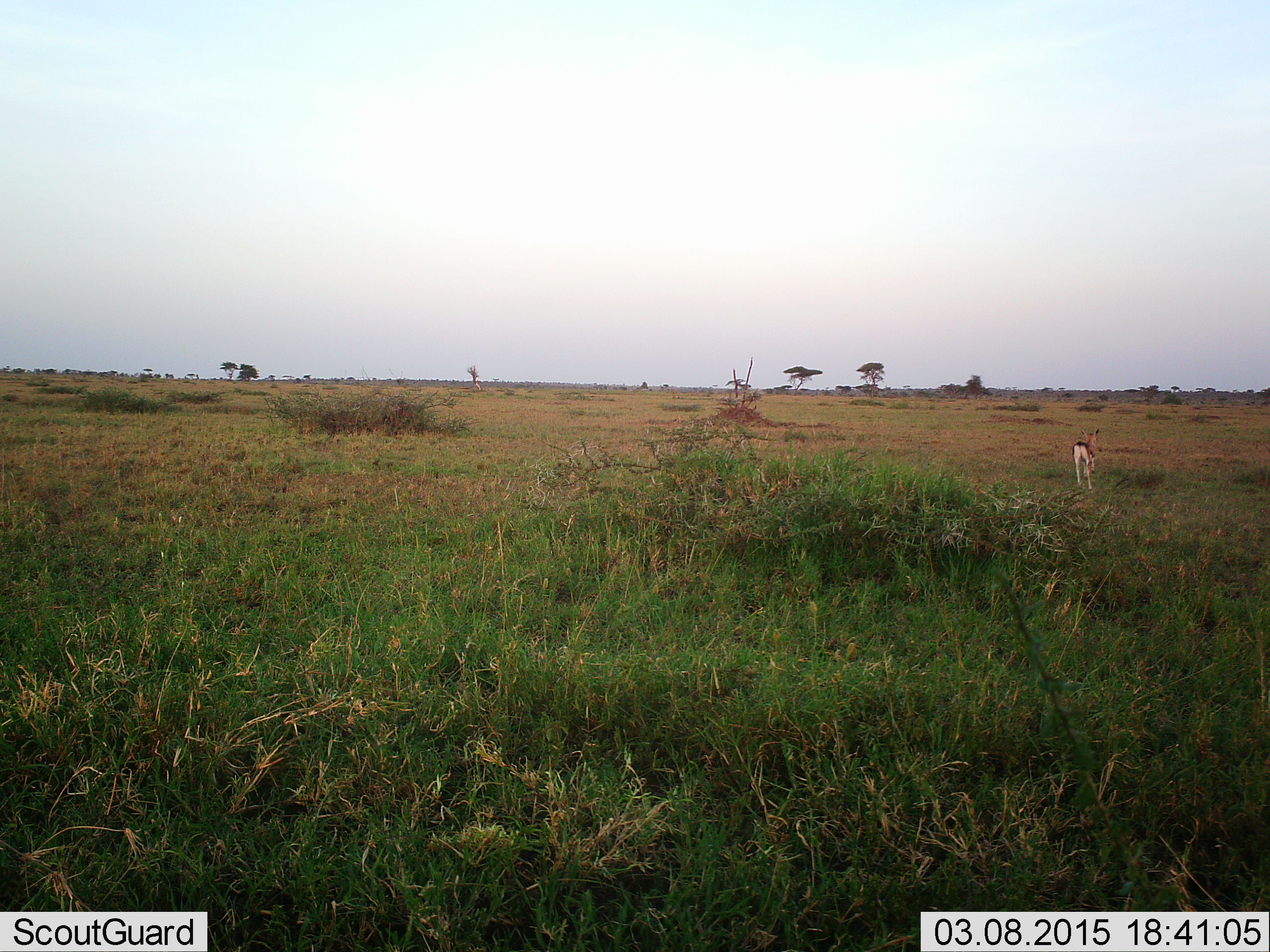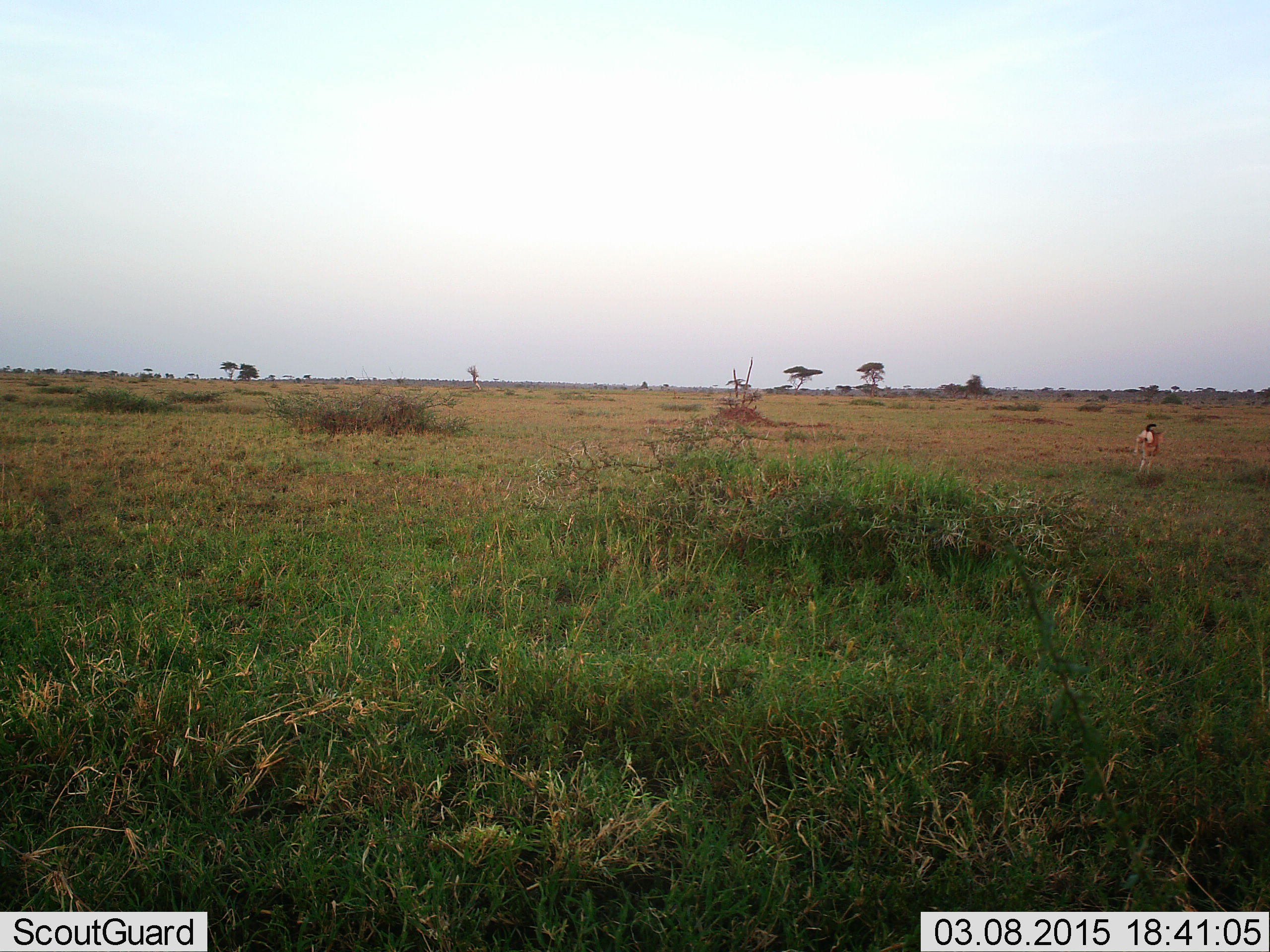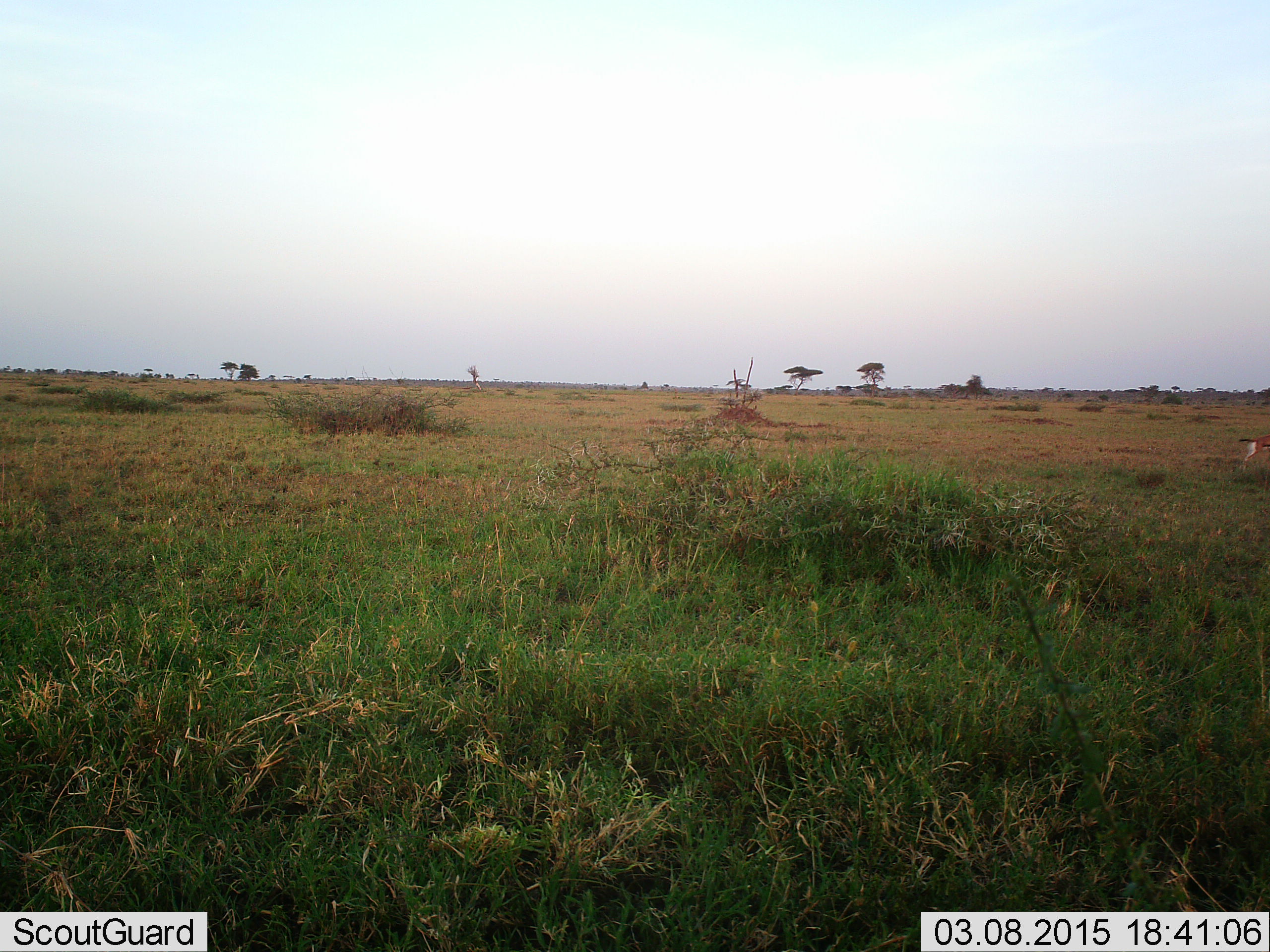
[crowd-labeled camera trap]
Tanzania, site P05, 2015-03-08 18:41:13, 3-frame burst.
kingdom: Animalia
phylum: Chordata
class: Mammalia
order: Artiodactyla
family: Bovidae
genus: Eudorcas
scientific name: Eudorcas thomsonii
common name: thomson's gazelle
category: gazellethomsons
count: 1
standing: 0%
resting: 0%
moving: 100%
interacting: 0%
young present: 10%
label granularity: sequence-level